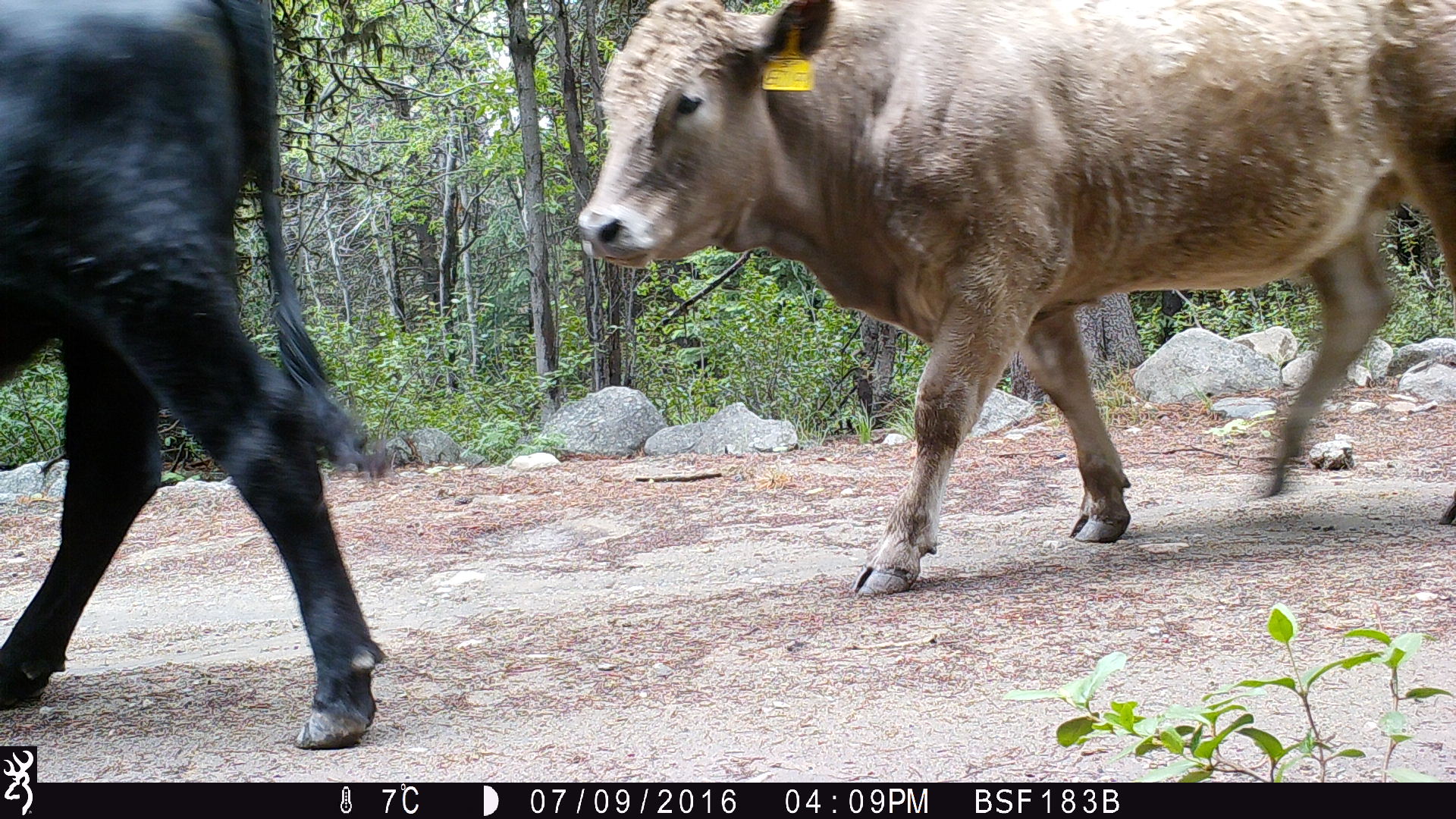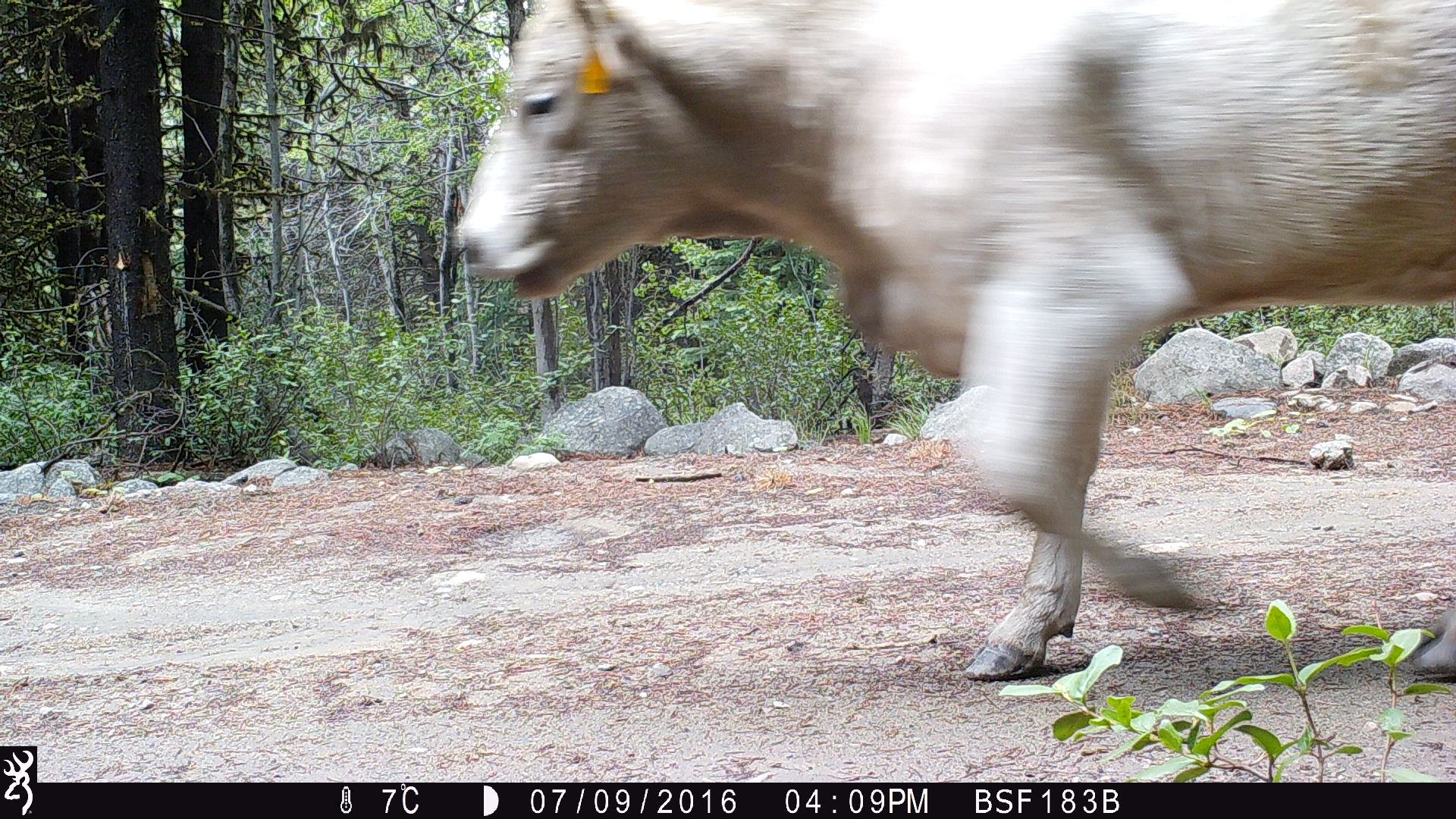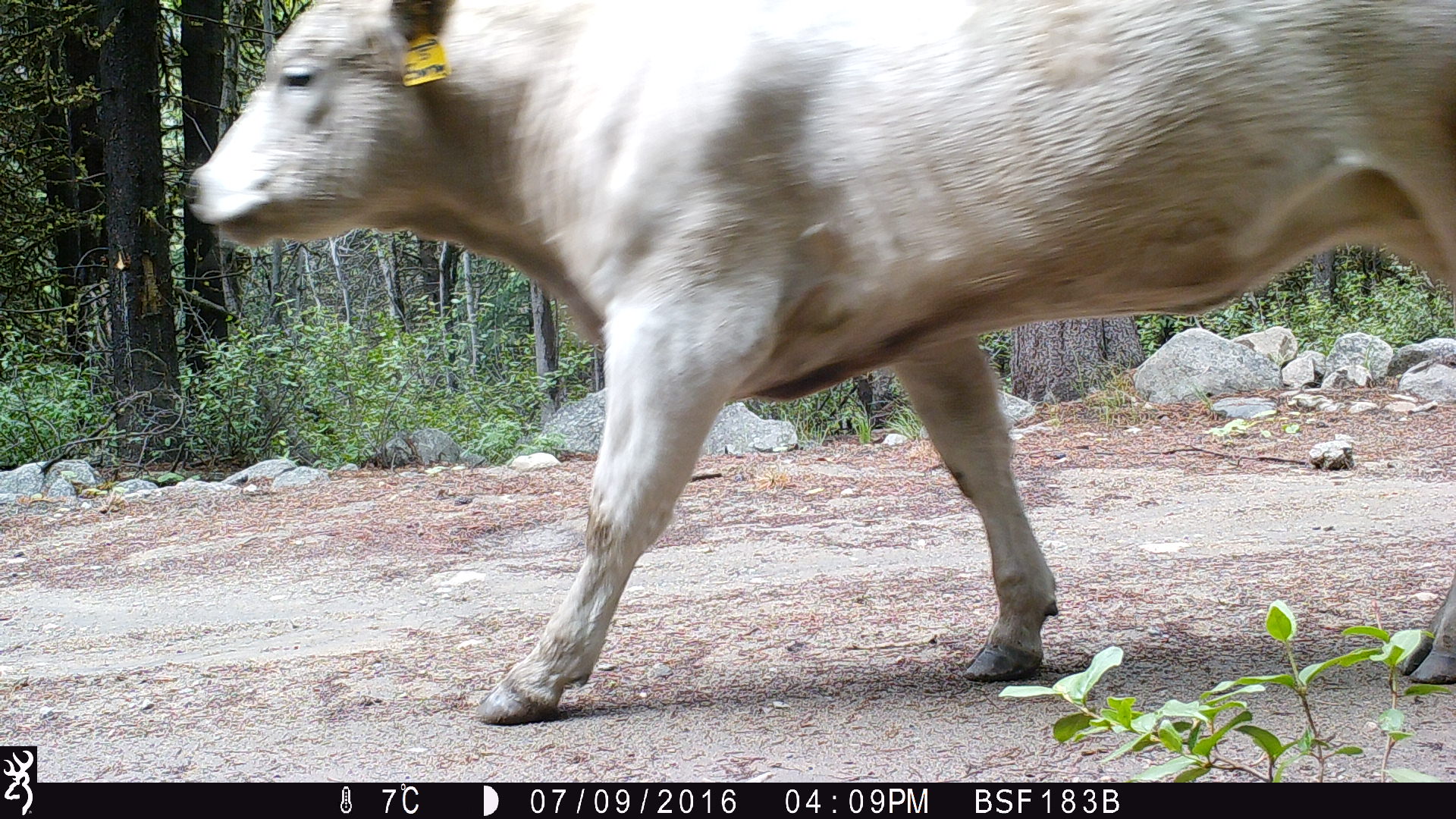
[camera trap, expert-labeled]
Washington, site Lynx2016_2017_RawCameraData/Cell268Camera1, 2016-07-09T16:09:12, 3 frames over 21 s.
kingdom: Animalia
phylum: Chordata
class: Mammalia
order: Artiodactyla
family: Bovidae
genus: Bos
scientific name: Bos taurus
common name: domestic cattle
Domestic cattle (Bos taurus). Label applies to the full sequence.